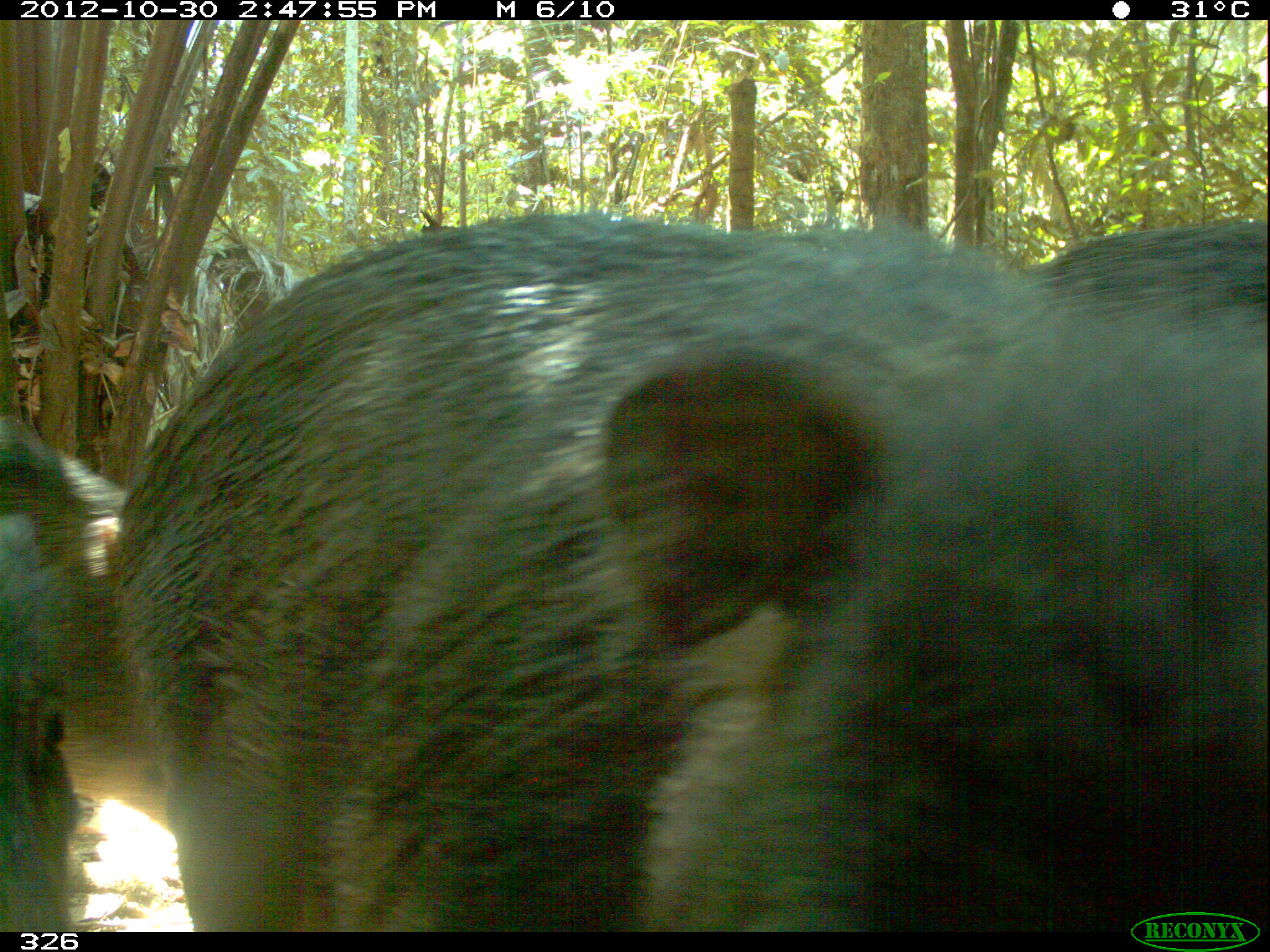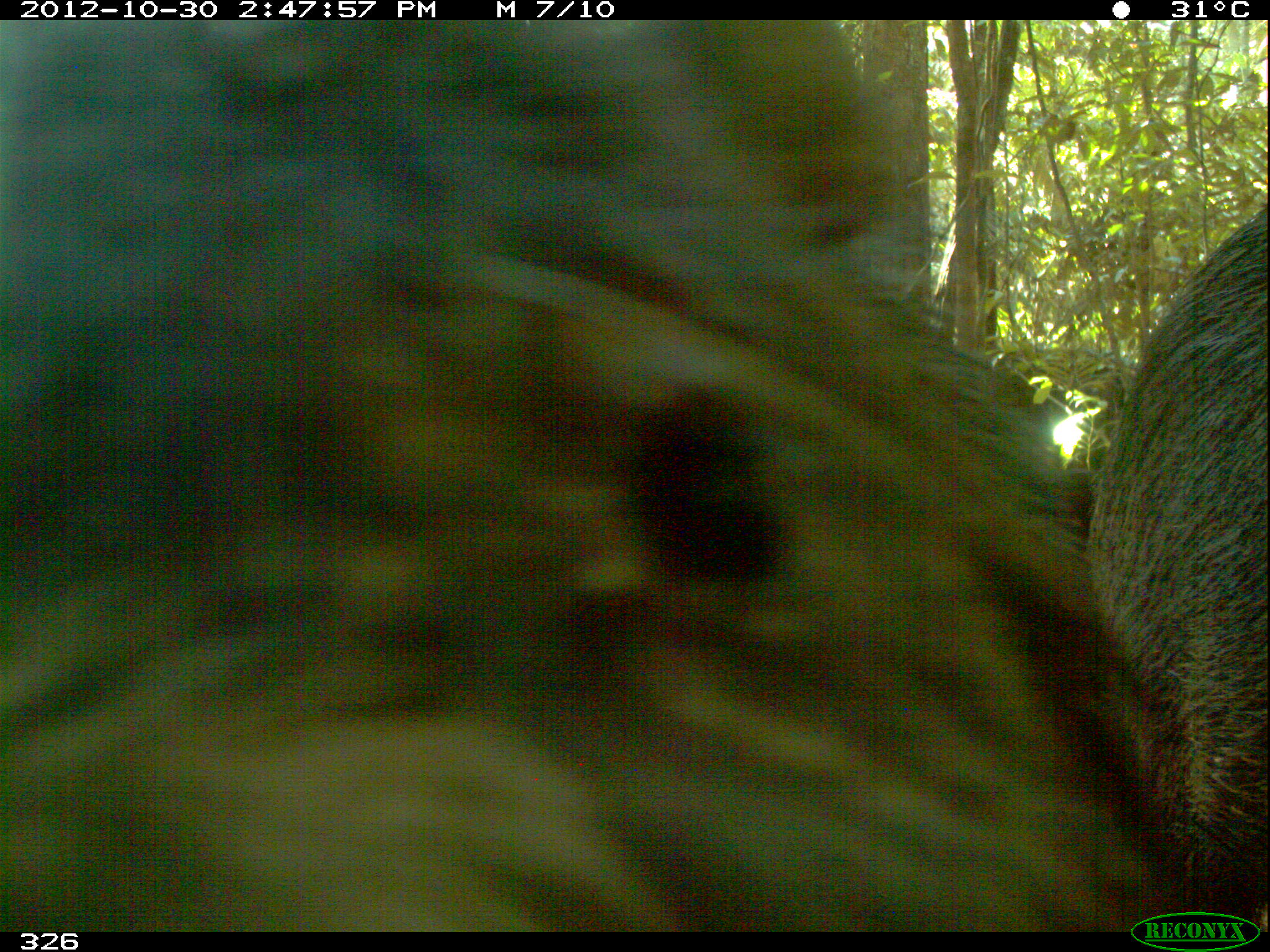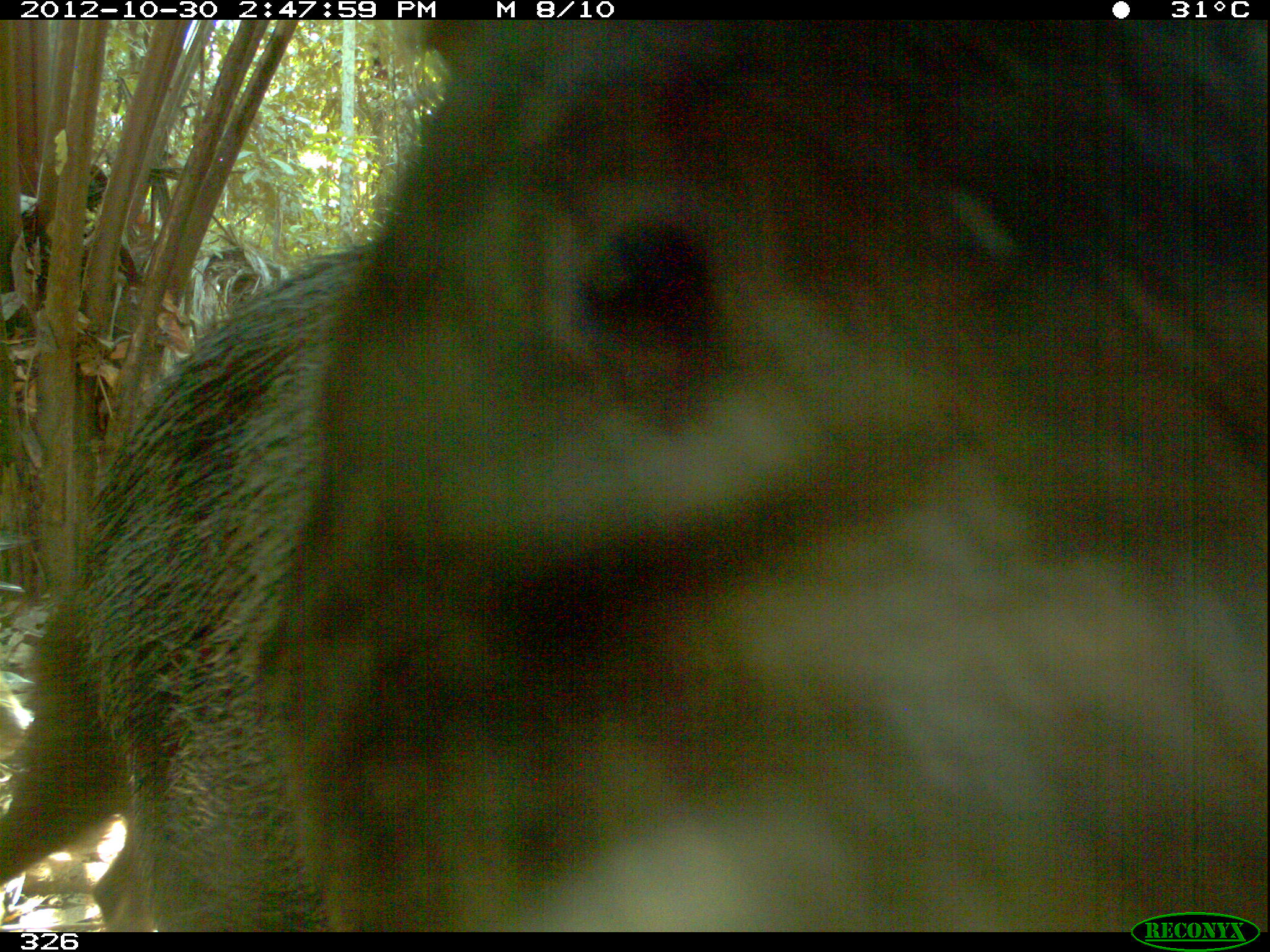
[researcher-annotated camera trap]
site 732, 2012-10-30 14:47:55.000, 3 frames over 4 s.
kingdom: Animalia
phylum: Chordata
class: Mammalia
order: Artiodactyla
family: Tayassuidae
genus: Tayassu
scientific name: Tayassu pecari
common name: white-lipped peccary